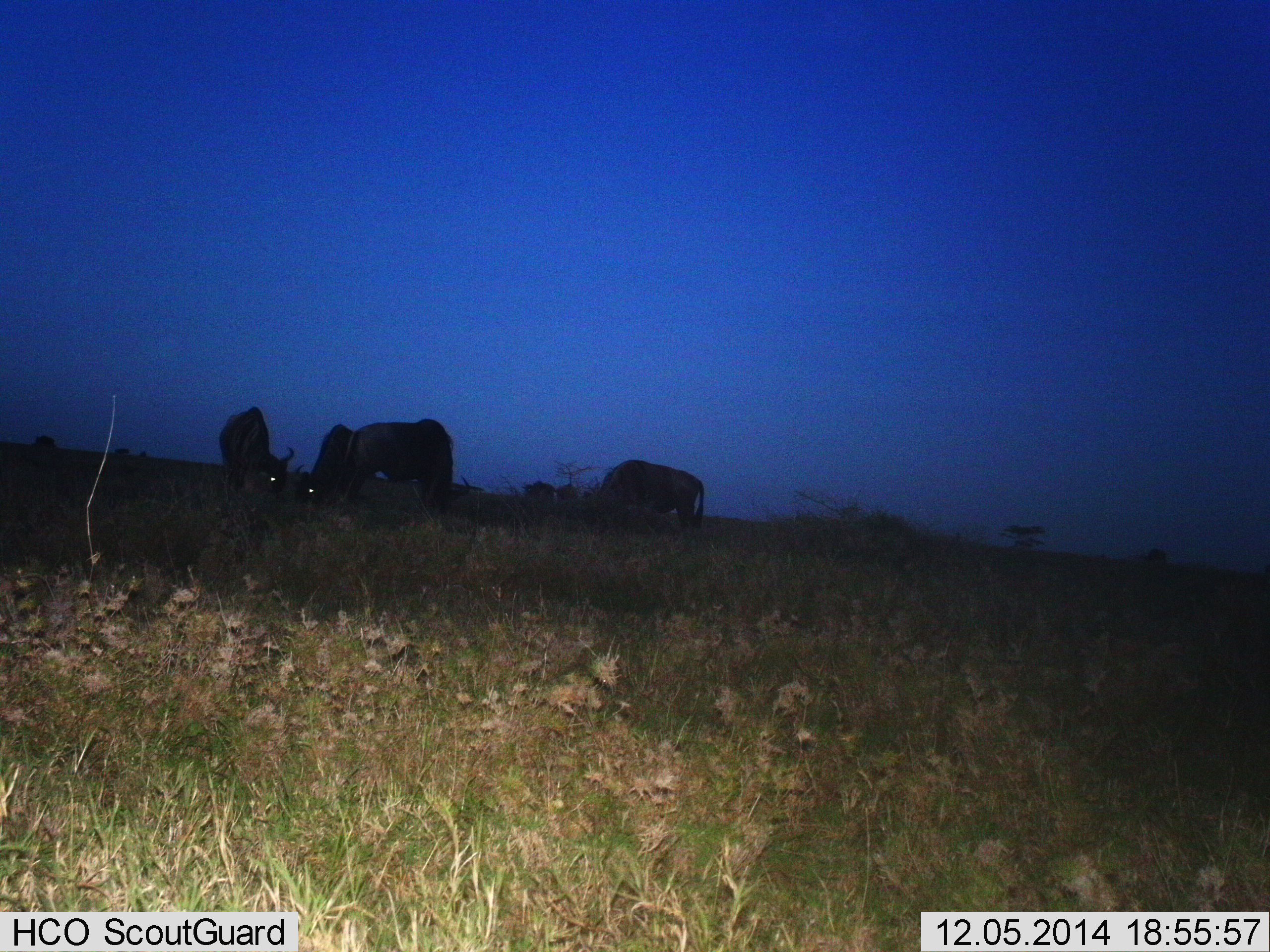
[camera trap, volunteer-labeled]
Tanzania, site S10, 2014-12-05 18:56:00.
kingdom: Animalia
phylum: Chordata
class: Mammalia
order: Artiodactyla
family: Bovidae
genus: Connochaetes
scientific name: Connochaetes taurinus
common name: blue wildebeest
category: wildebeest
Wildebeest (blue wildebeest) (Connochaetes taurinus), count 4. Behavior (volunteer vote fractions): standing 10%, resting 0%, moving 0%, interacting 0%. Young present (vote fraction): 0%. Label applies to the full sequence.